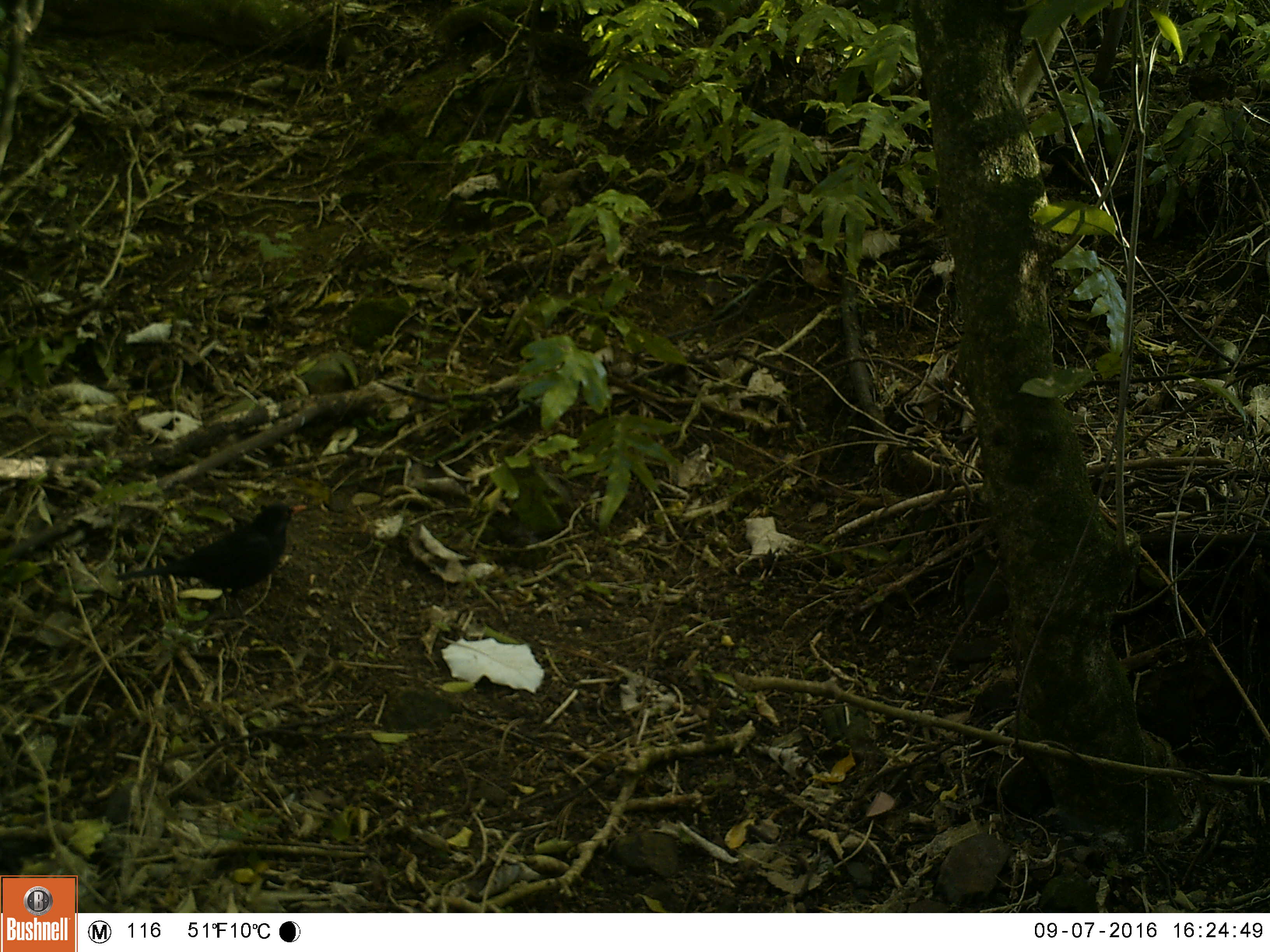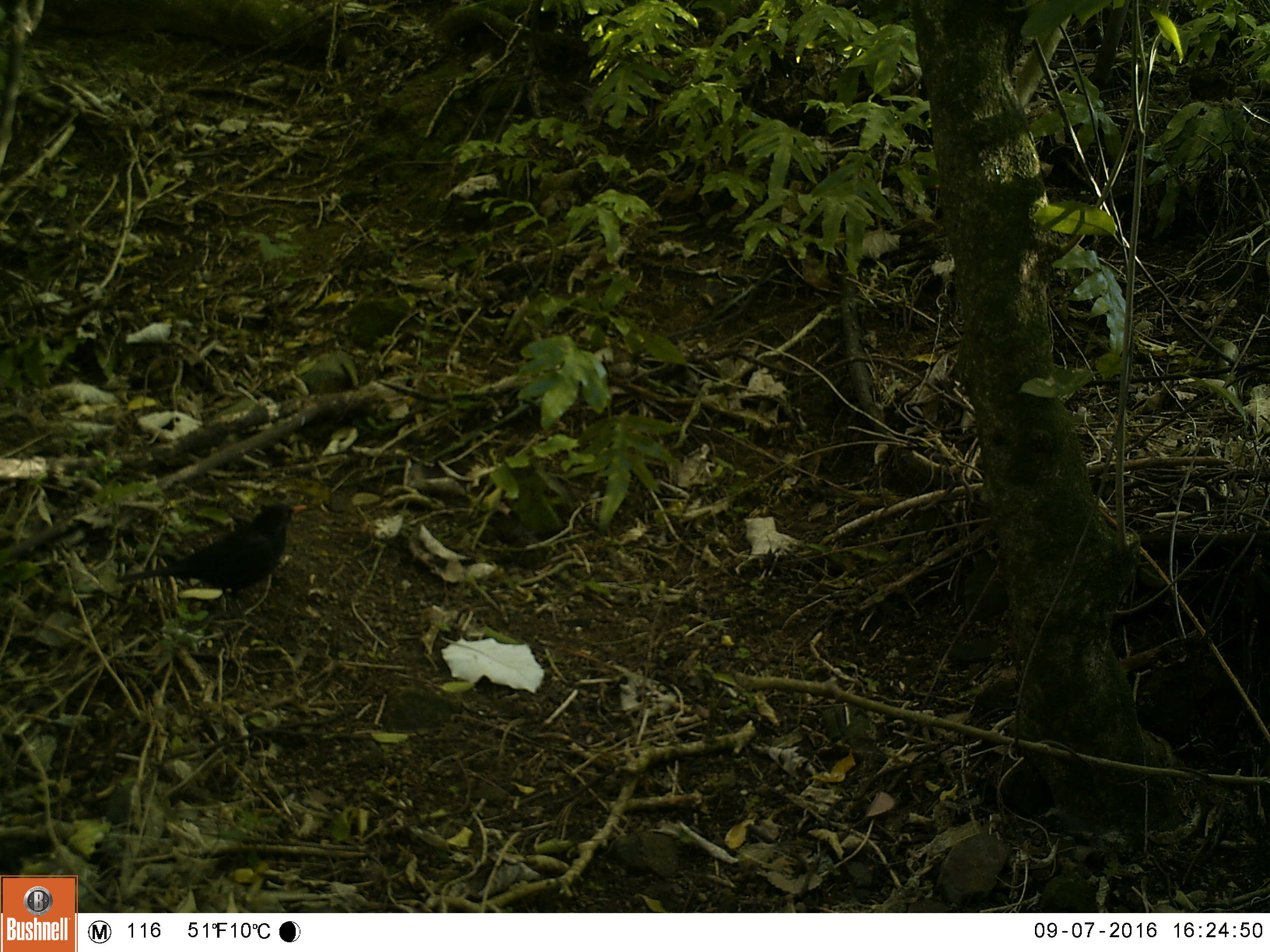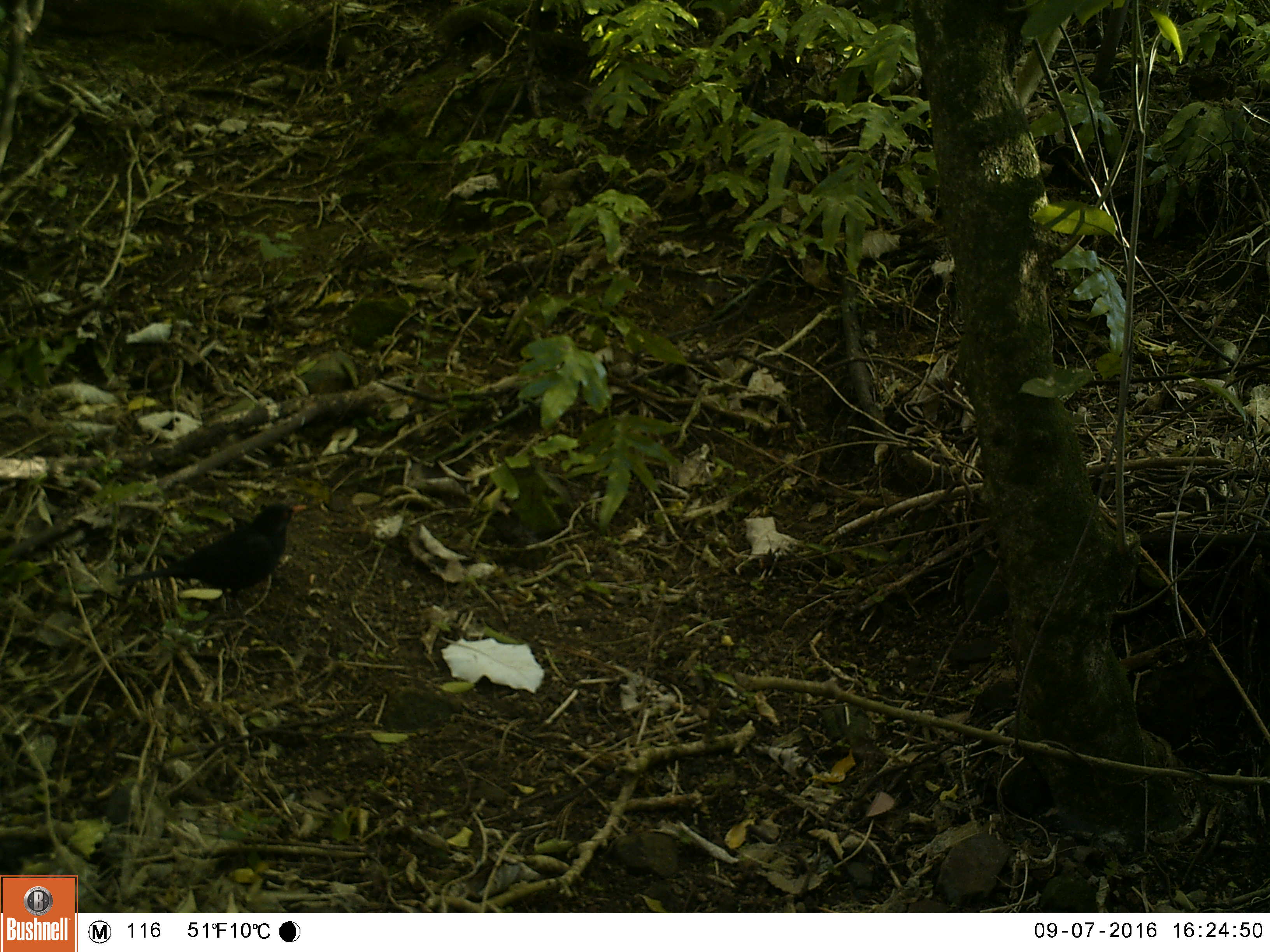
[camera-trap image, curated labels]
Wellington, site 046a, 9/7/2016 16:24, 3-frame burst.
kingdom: Animalia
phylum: Chordata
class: Aves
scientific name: Aves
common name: bird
Bird (Aves).